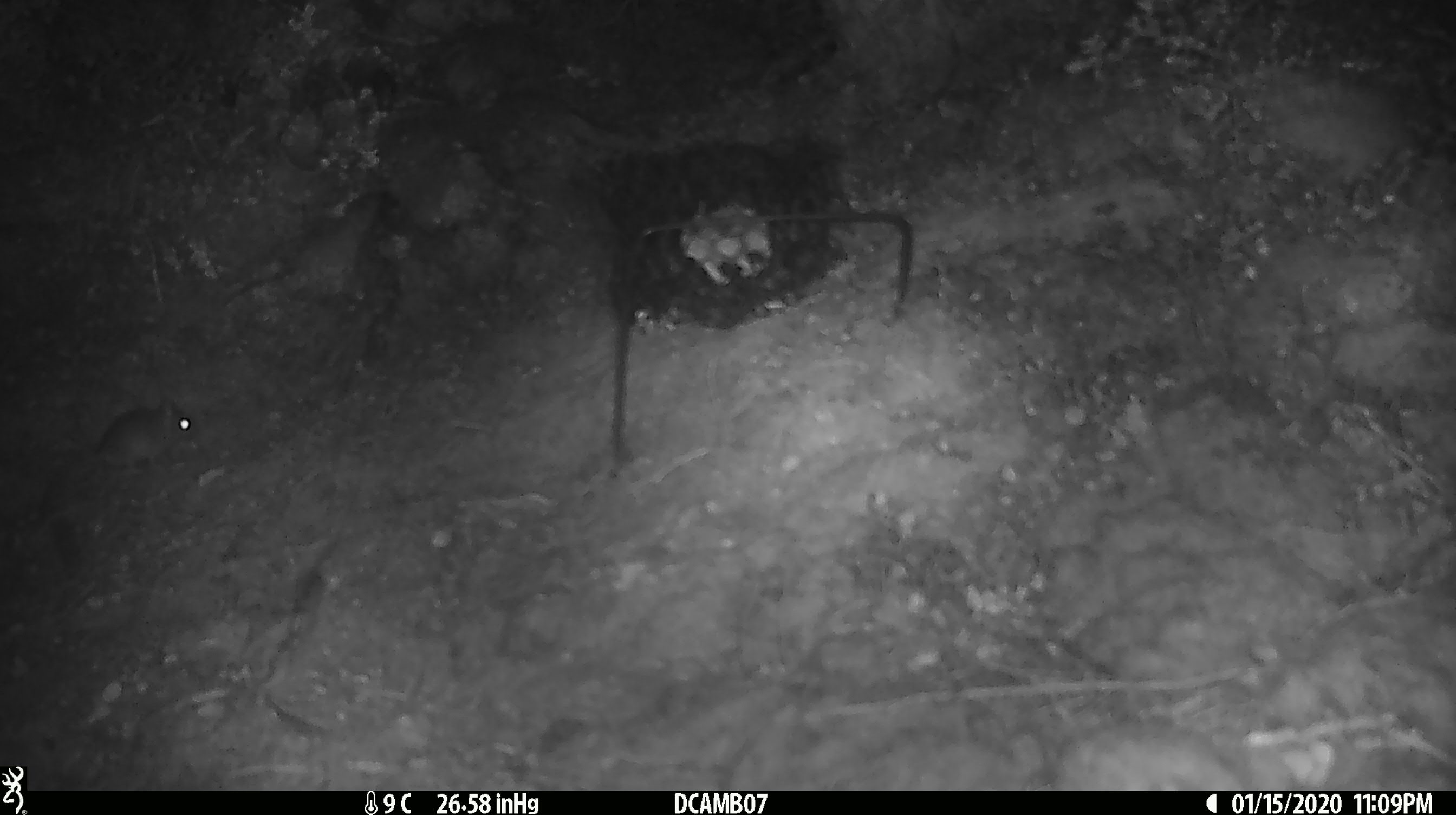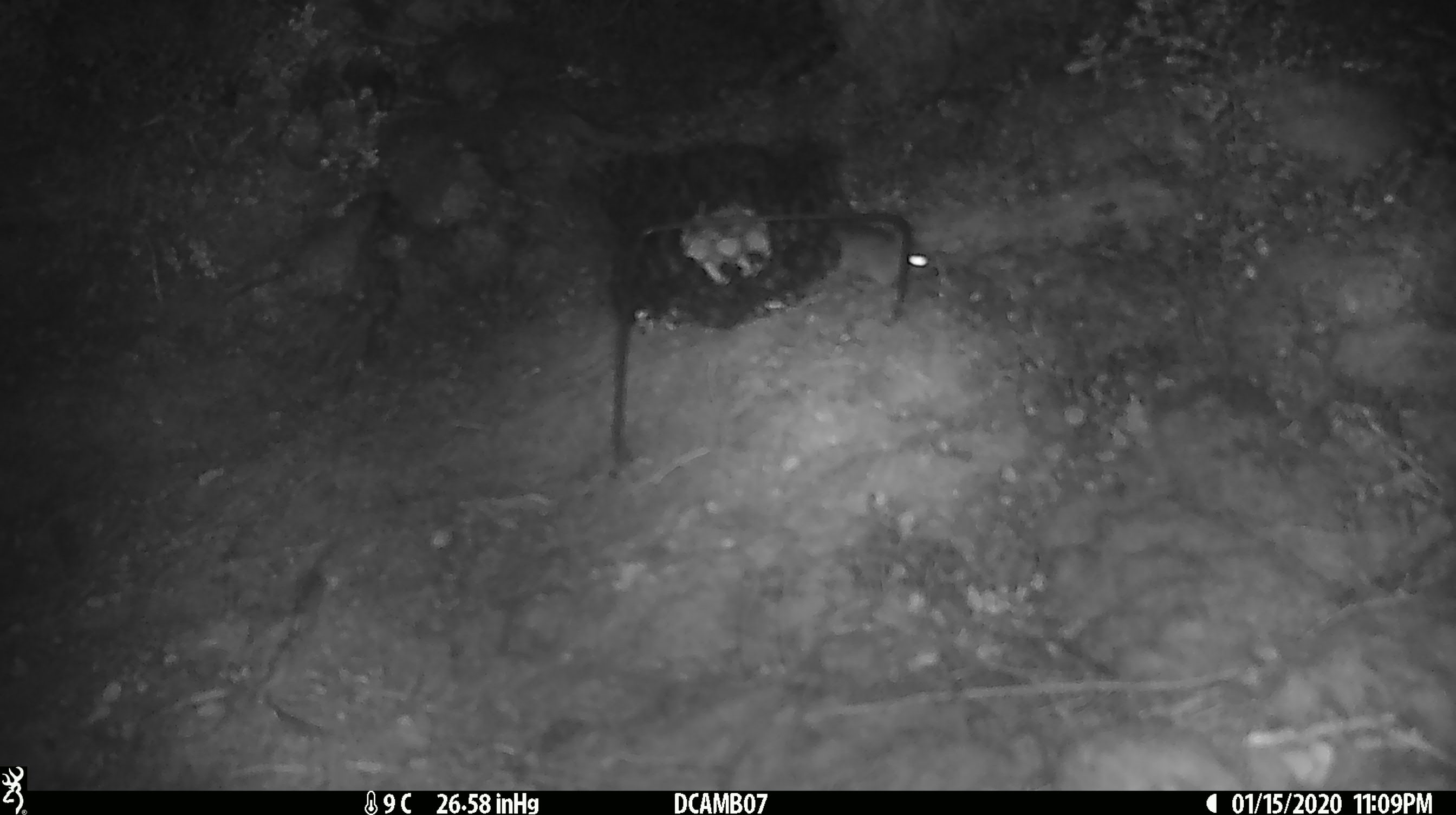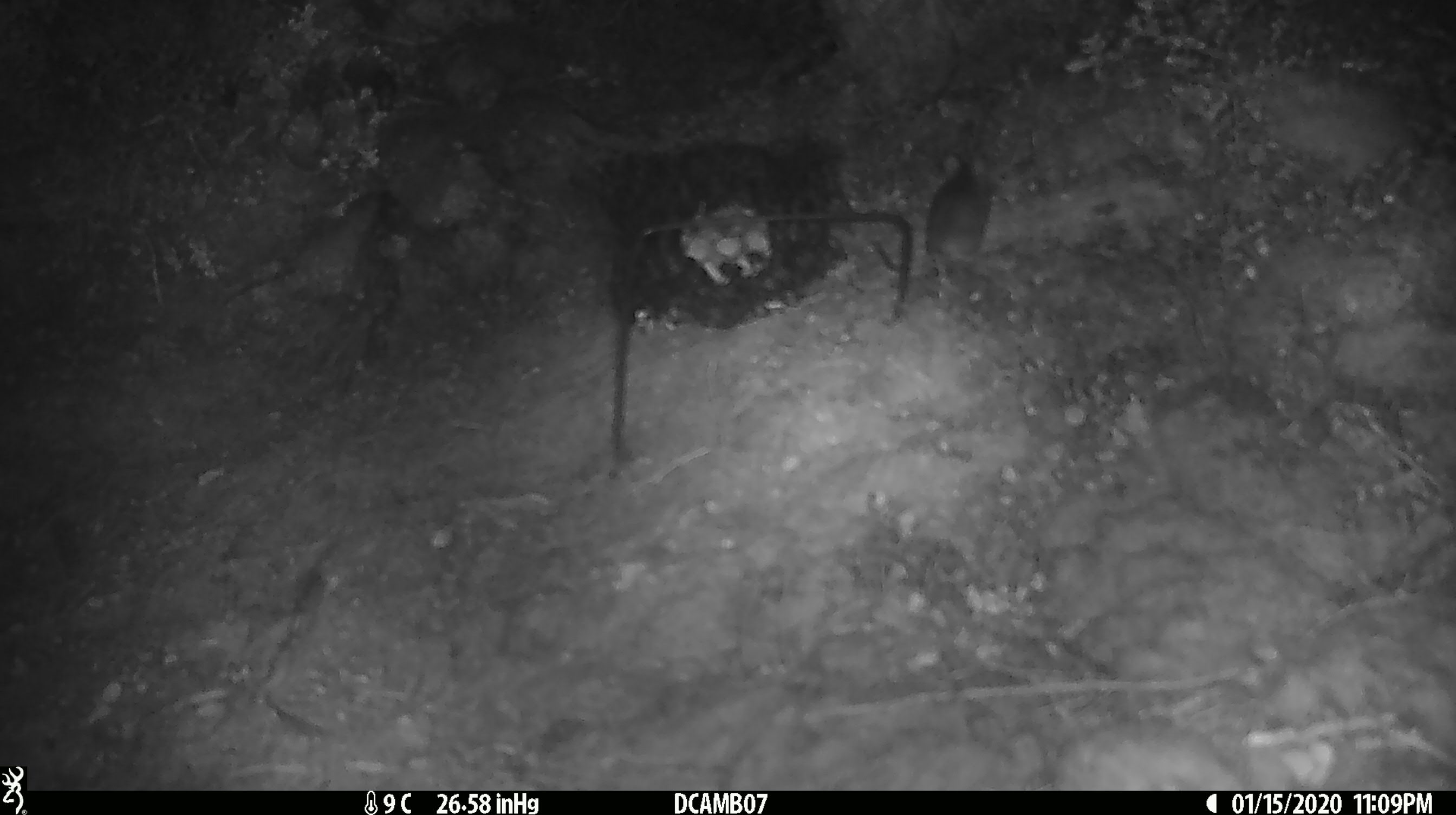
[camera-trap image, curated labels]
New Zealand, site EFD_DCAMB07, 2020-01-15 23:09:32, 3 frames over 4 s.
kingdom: Animalia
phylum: Chordata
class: Mammalia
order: Rodentia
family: Muridae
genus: Mus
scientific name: Mus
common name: mouse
Mouse (Mus).